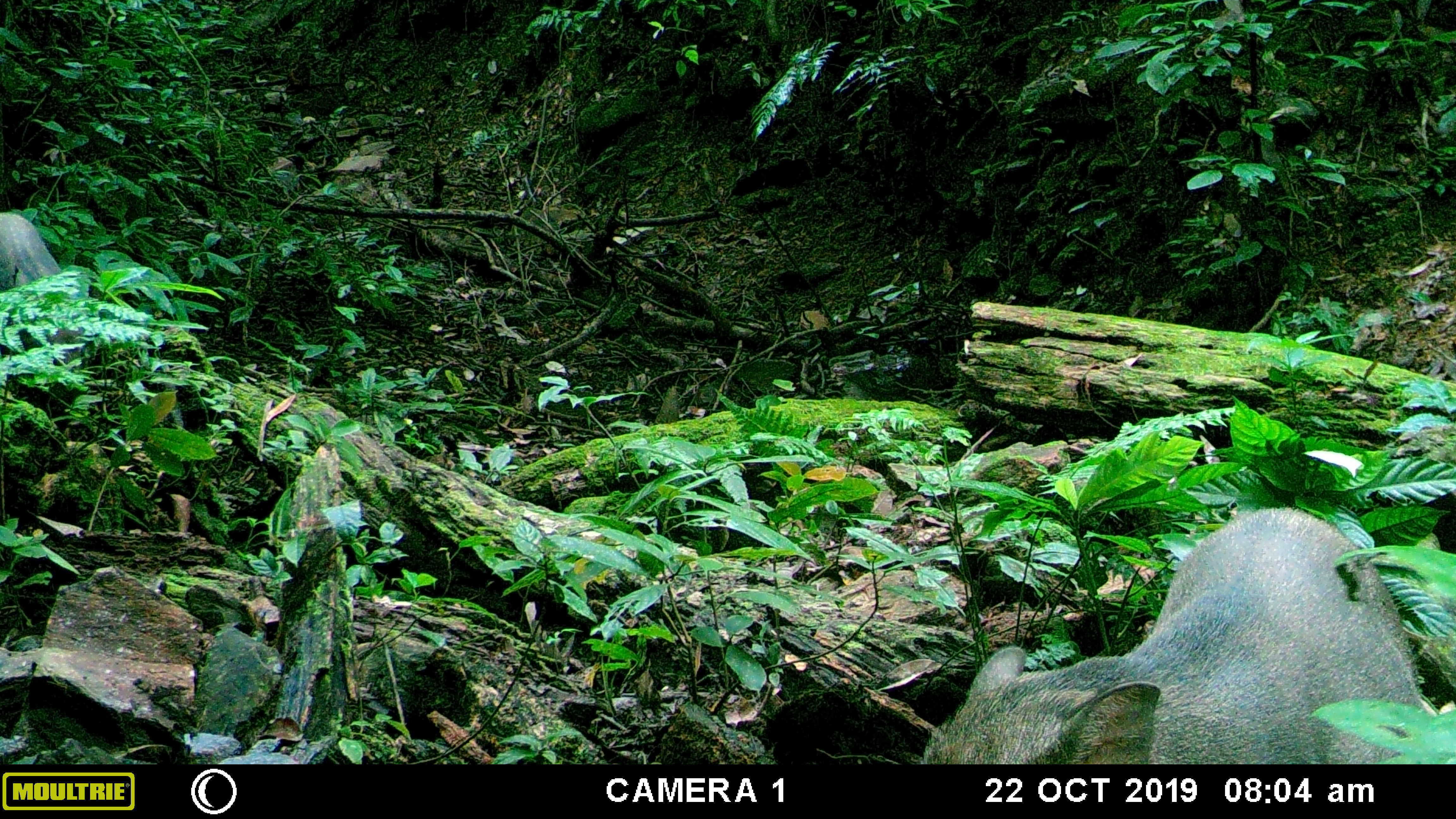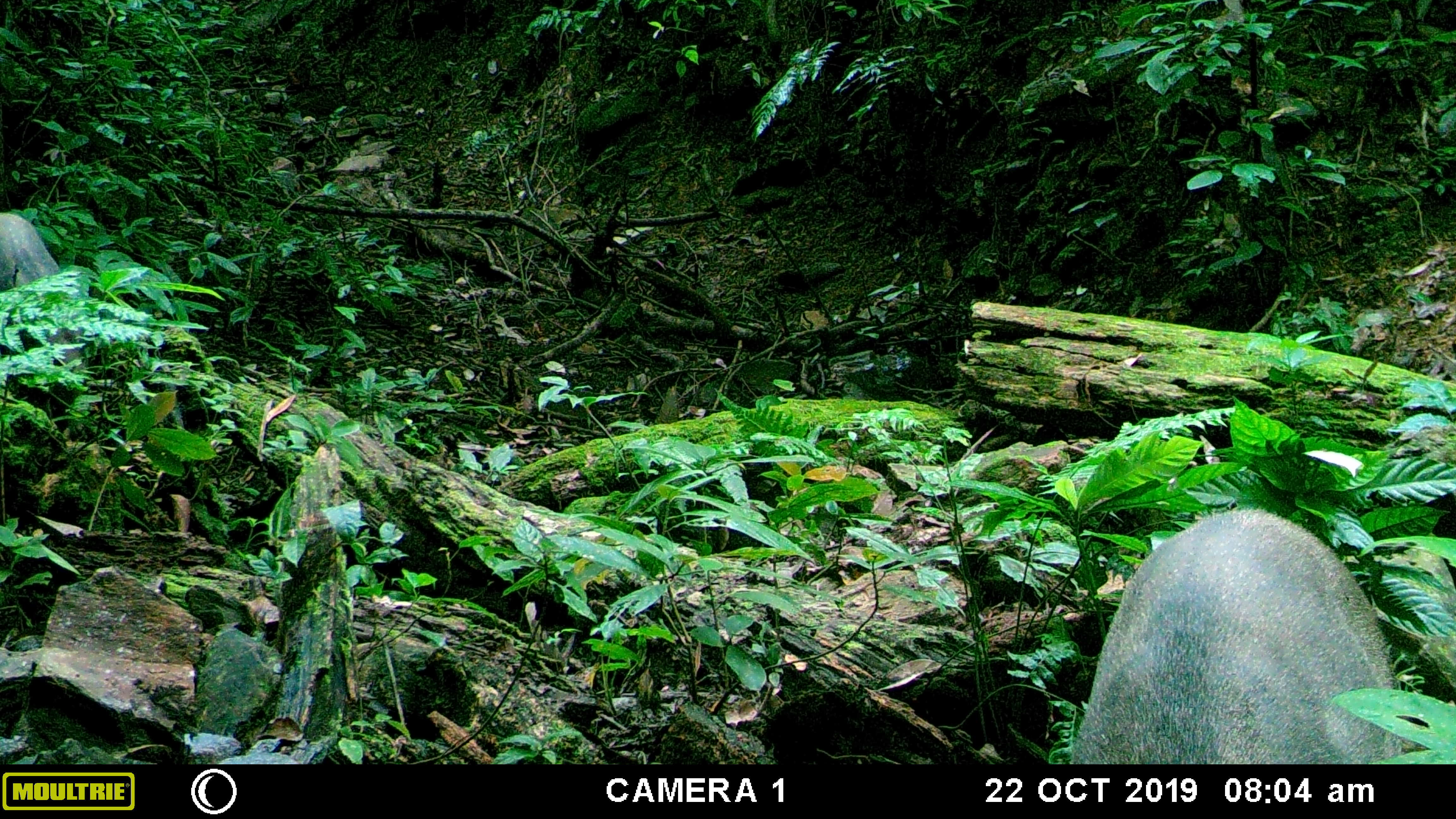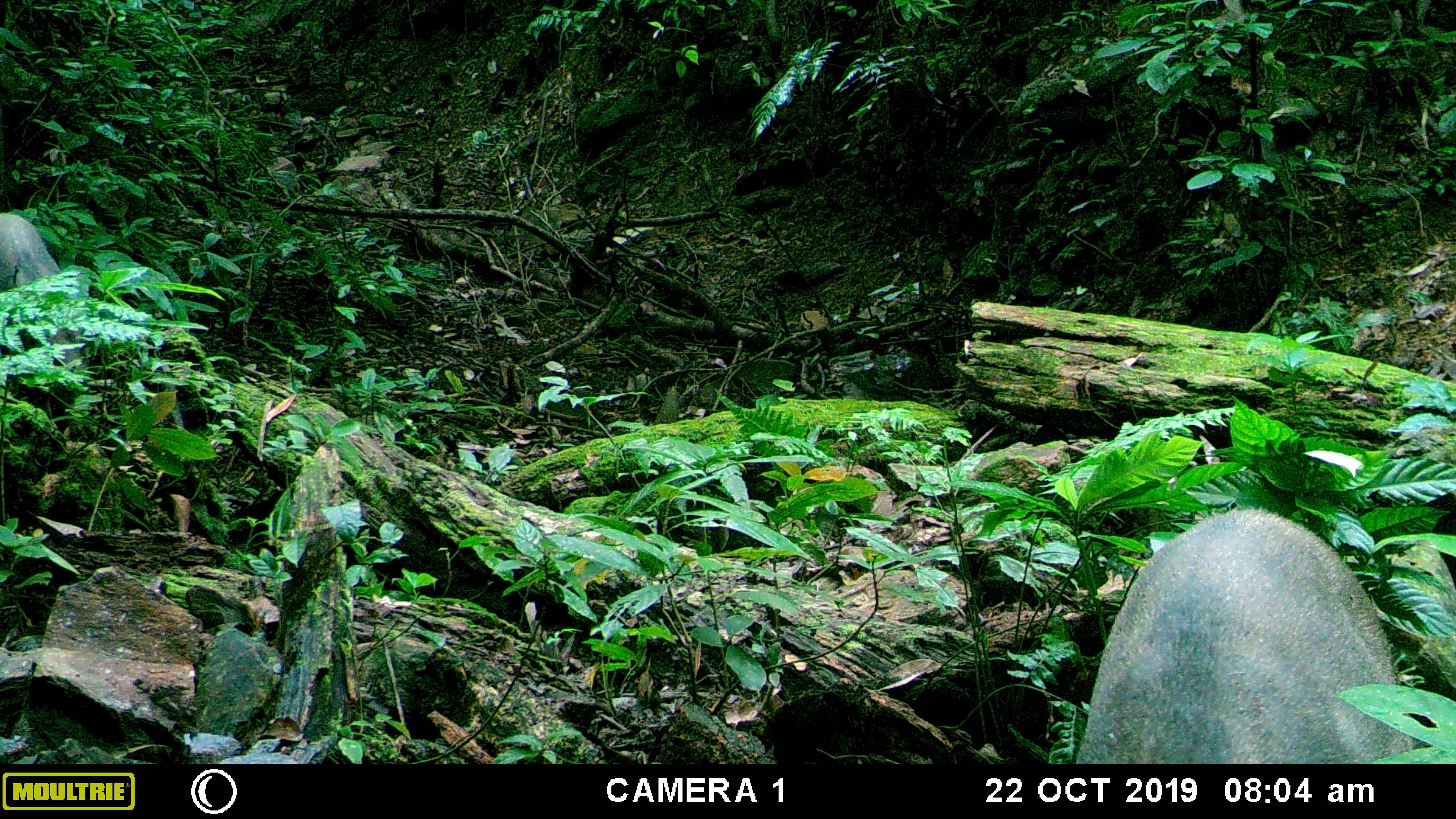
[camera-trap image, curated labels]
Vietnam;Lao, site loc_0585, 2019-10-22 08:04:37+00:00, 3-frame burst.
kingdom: Animalia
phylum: Chordata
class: Mammalia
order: Artiodactyla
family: Suidae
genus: Sus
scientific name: Sus scrofa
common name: eurasian wild pig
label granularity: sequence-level